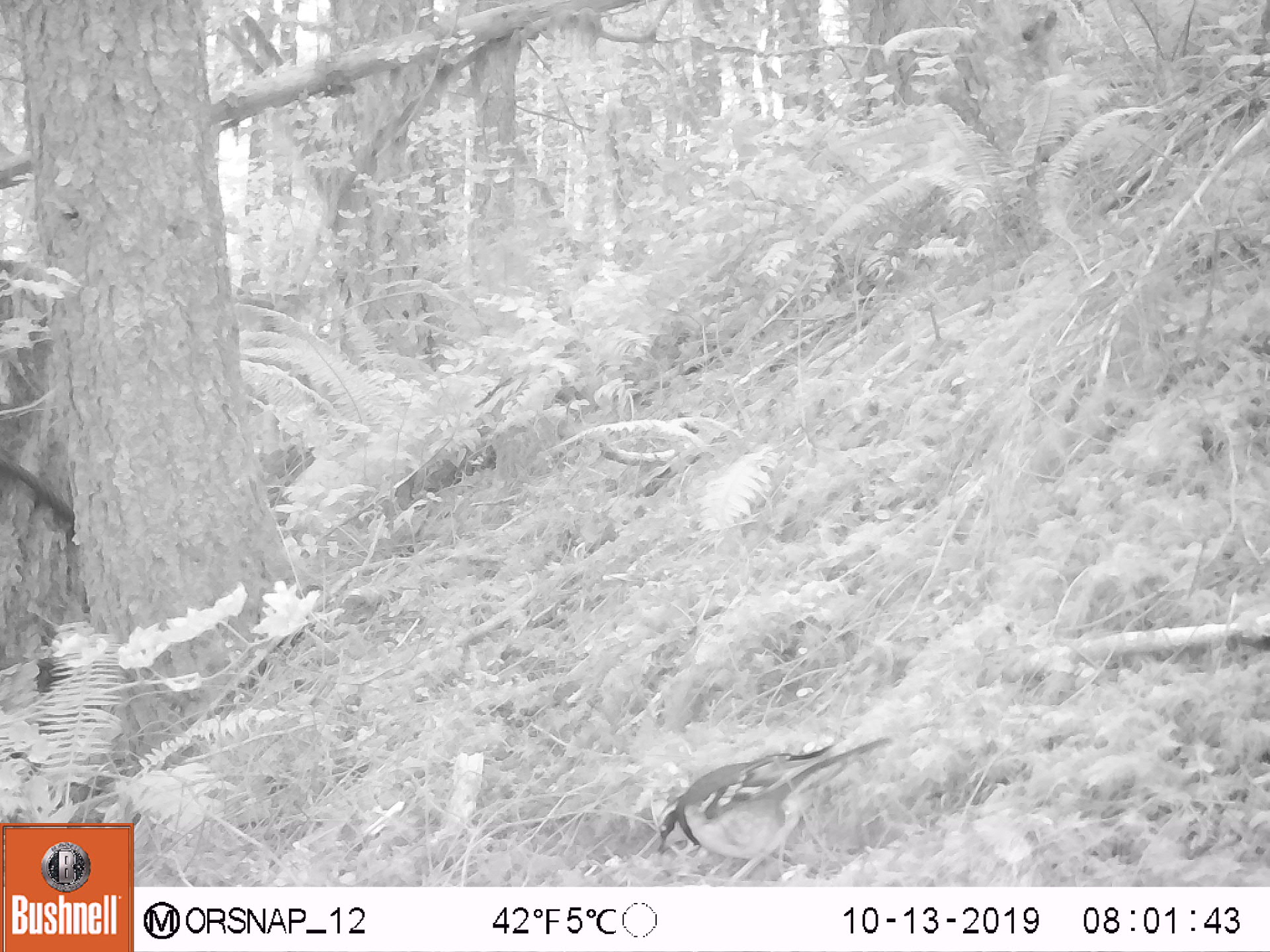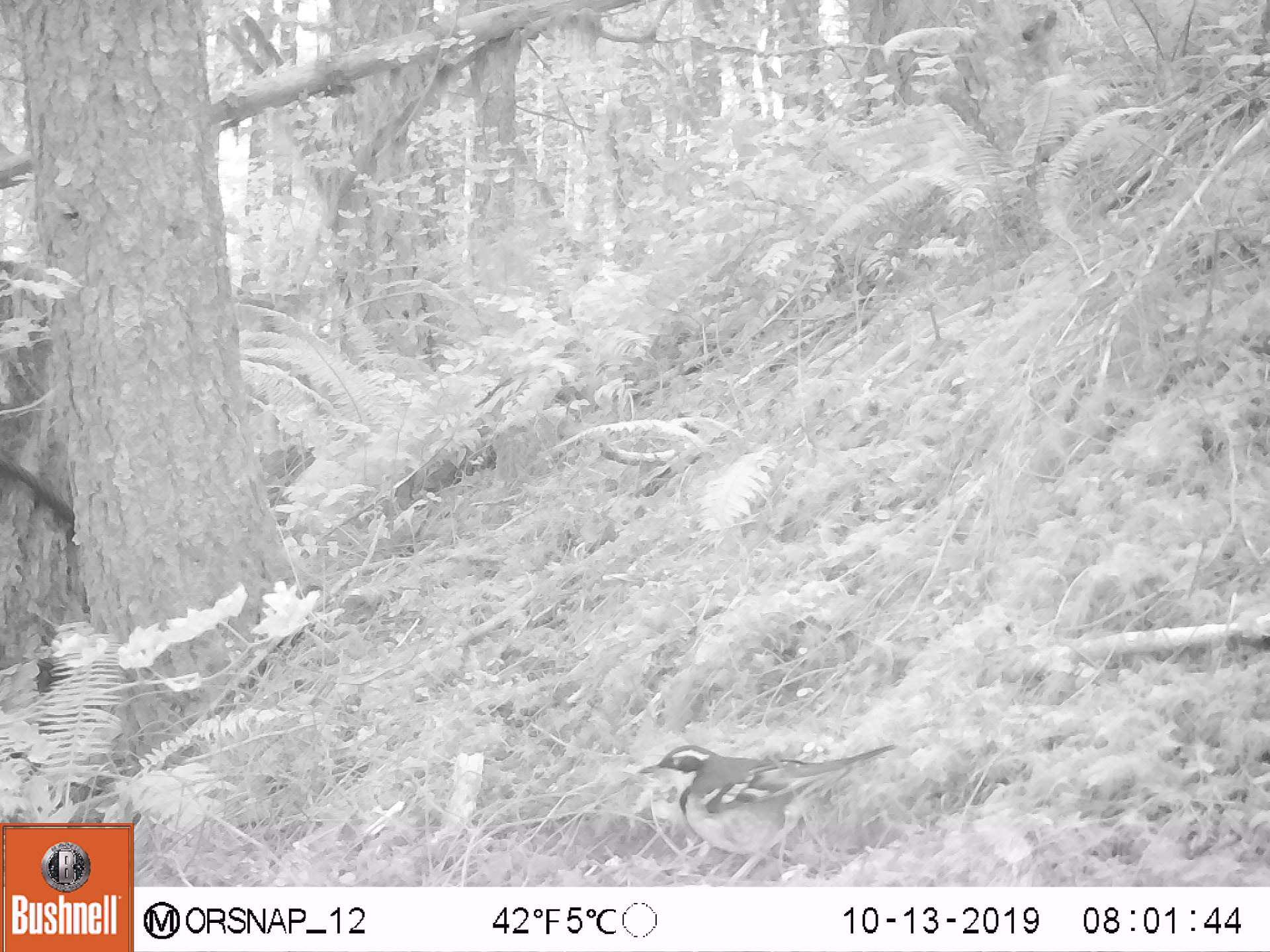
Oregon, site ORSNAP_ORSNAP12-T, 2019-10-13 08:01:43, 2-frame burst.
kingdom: Animalia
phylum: Chordata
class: Aves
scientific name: Aves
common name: bird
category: other bird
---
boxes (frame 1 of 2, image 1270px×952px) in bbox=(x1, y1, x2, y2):
other bird: bbox=(622, 716, 901, 884)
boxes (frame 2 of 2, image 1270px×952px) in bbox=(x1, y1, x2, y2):
other bird: bbox=(607, 715, 904, 886)